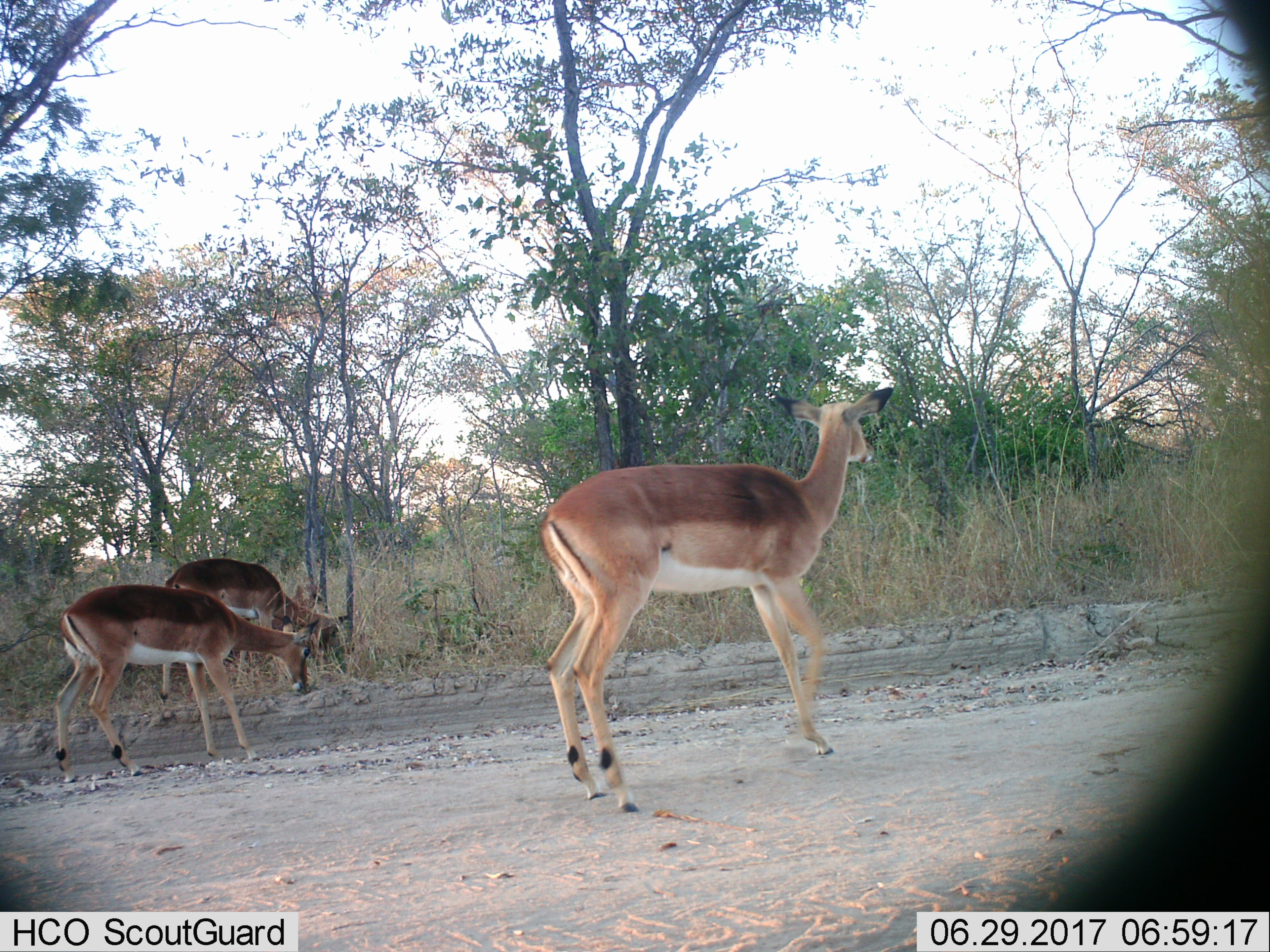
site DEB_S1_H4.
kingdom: Animalia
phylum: Chordata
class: Mammalia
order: Artiodactyla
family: Bovidae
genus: Aepyceros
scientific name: Aepyceros melampus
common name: impala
Impala (Aepyceros melampus), count 3. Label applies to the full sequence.